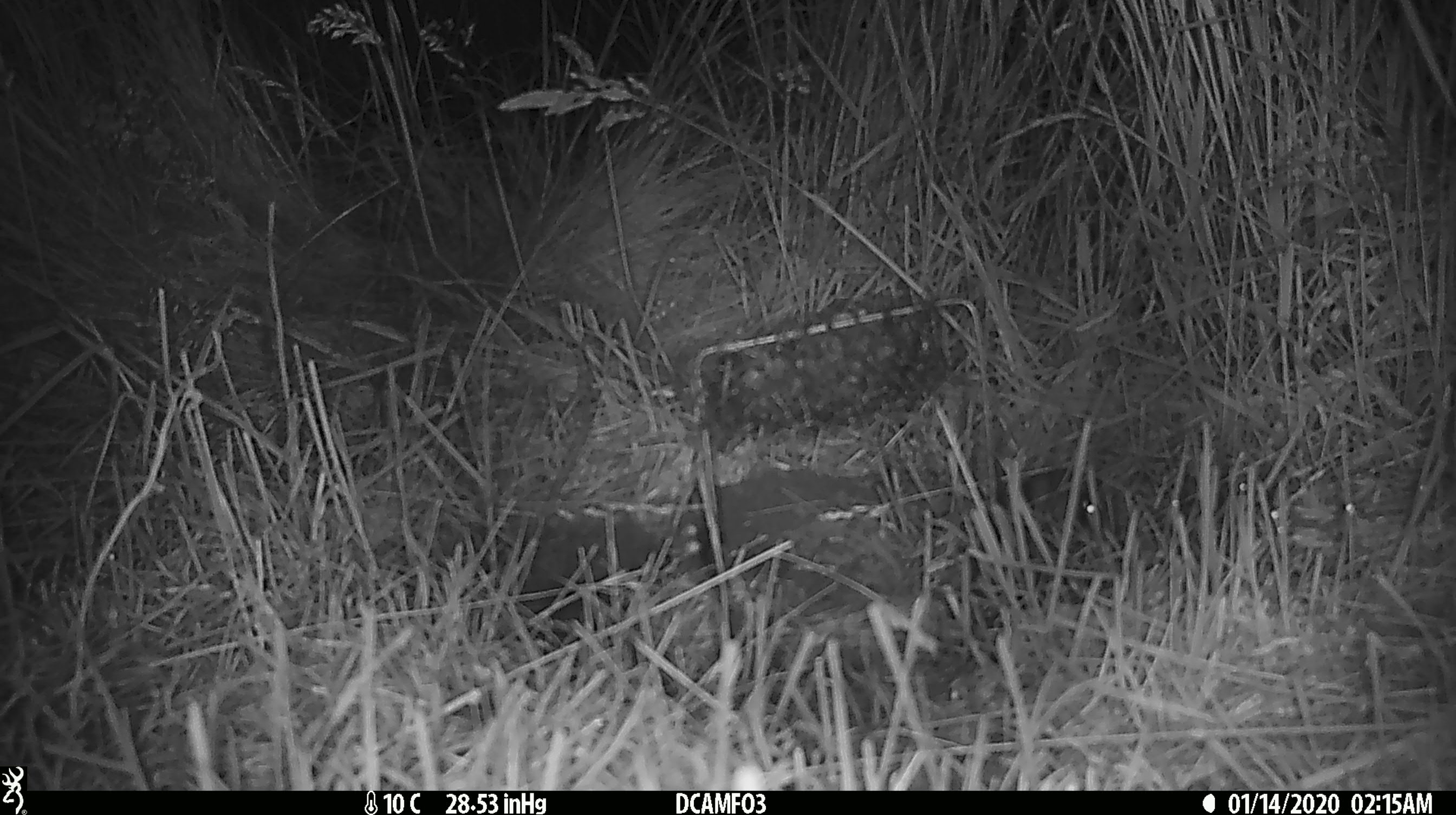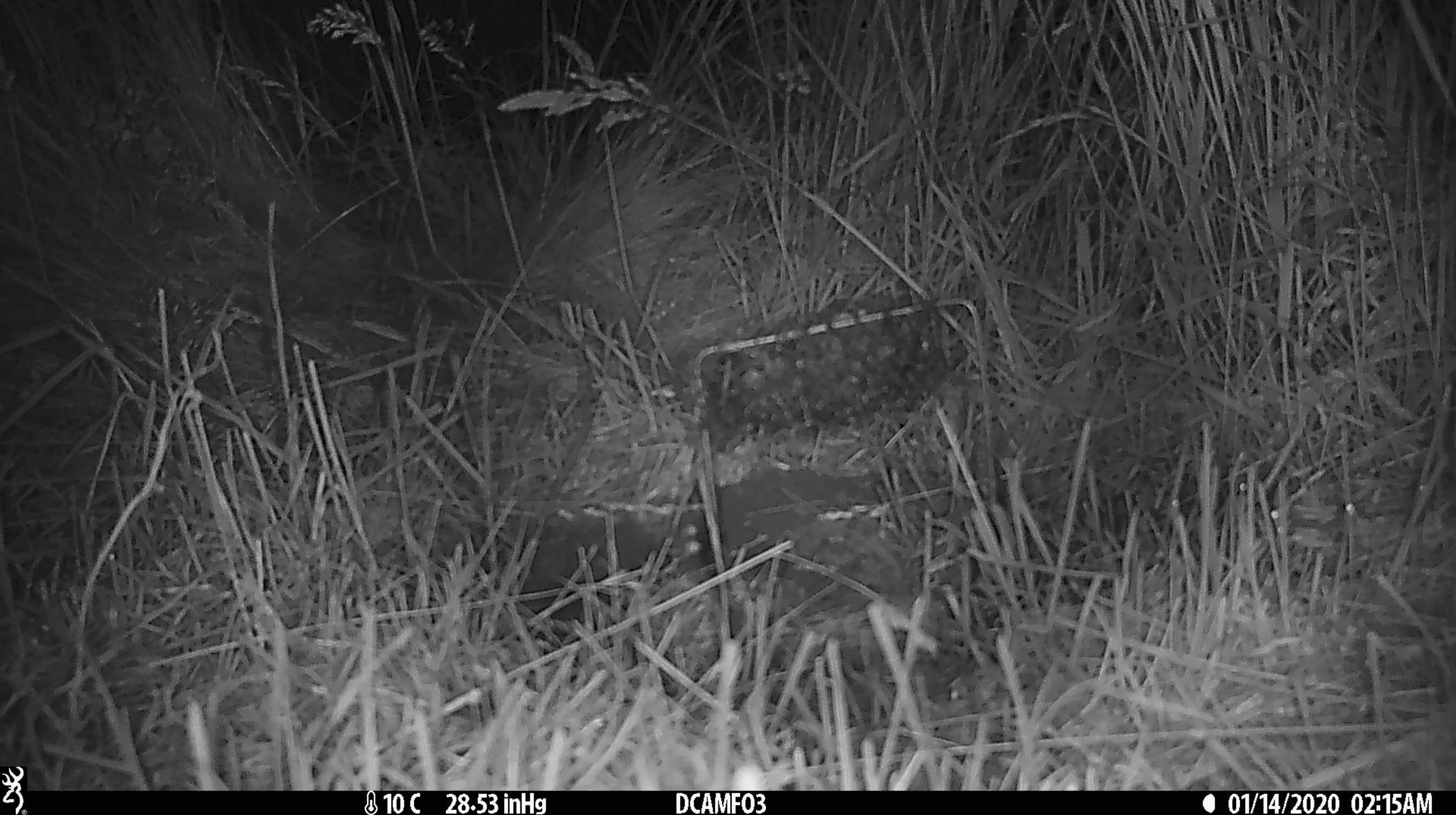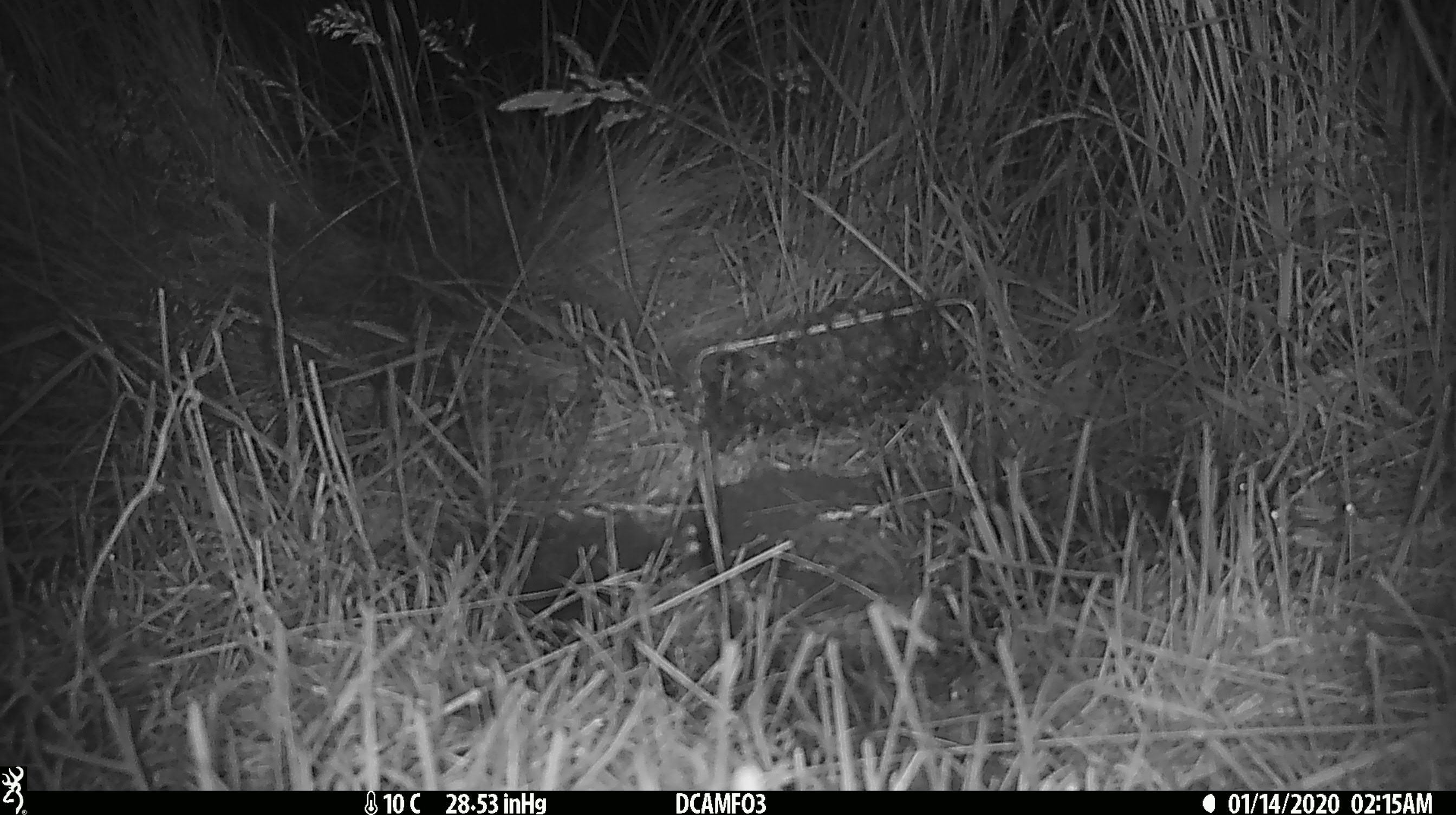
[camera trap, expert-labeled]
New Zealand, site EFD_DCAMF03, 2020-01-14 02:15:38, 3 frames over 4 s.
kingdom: Animalia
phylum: Chordata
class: Mammalia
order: Rodentia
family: Muridae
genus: Mus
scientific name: Mus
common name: mouse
Mouse (Mus).